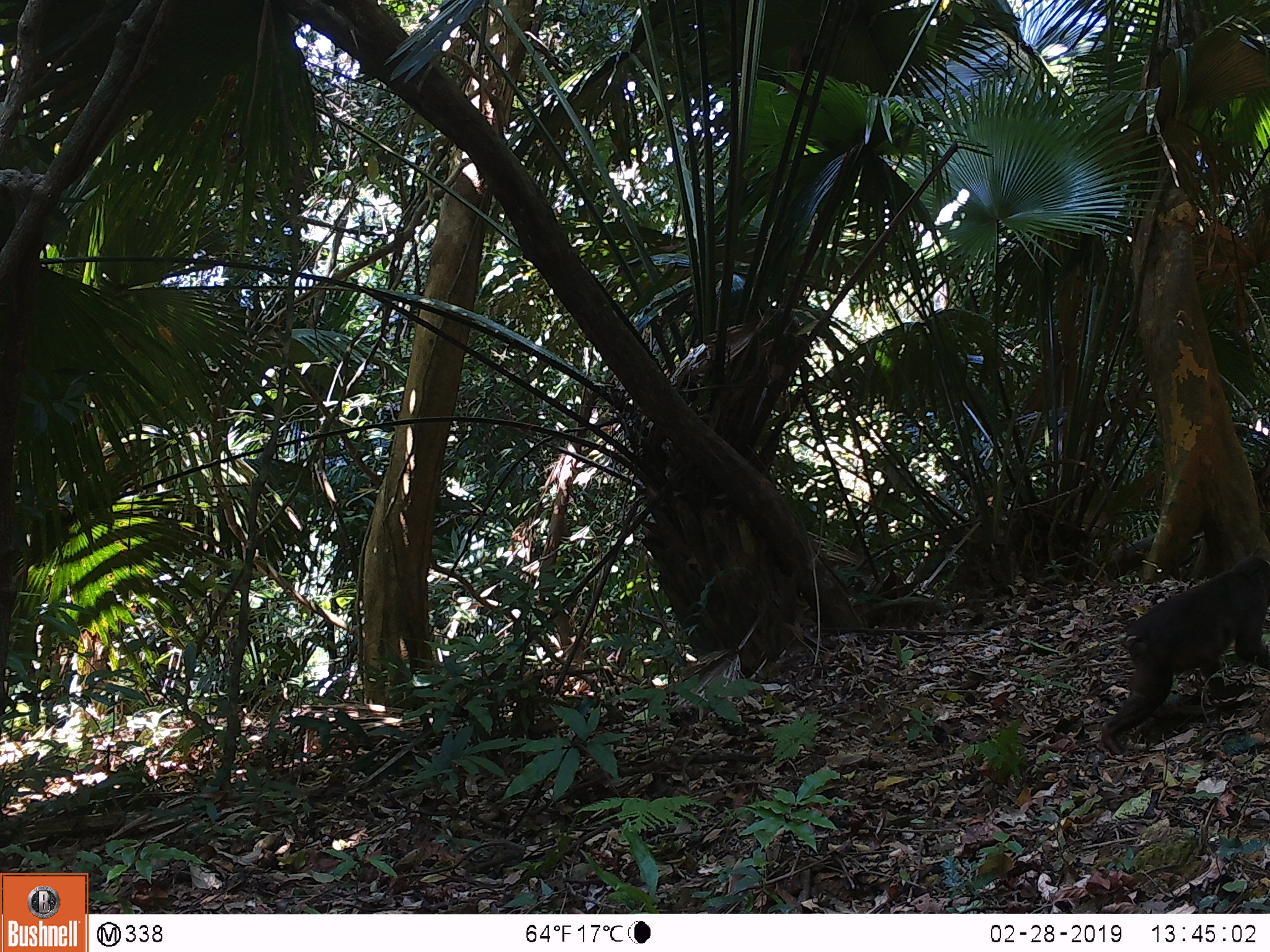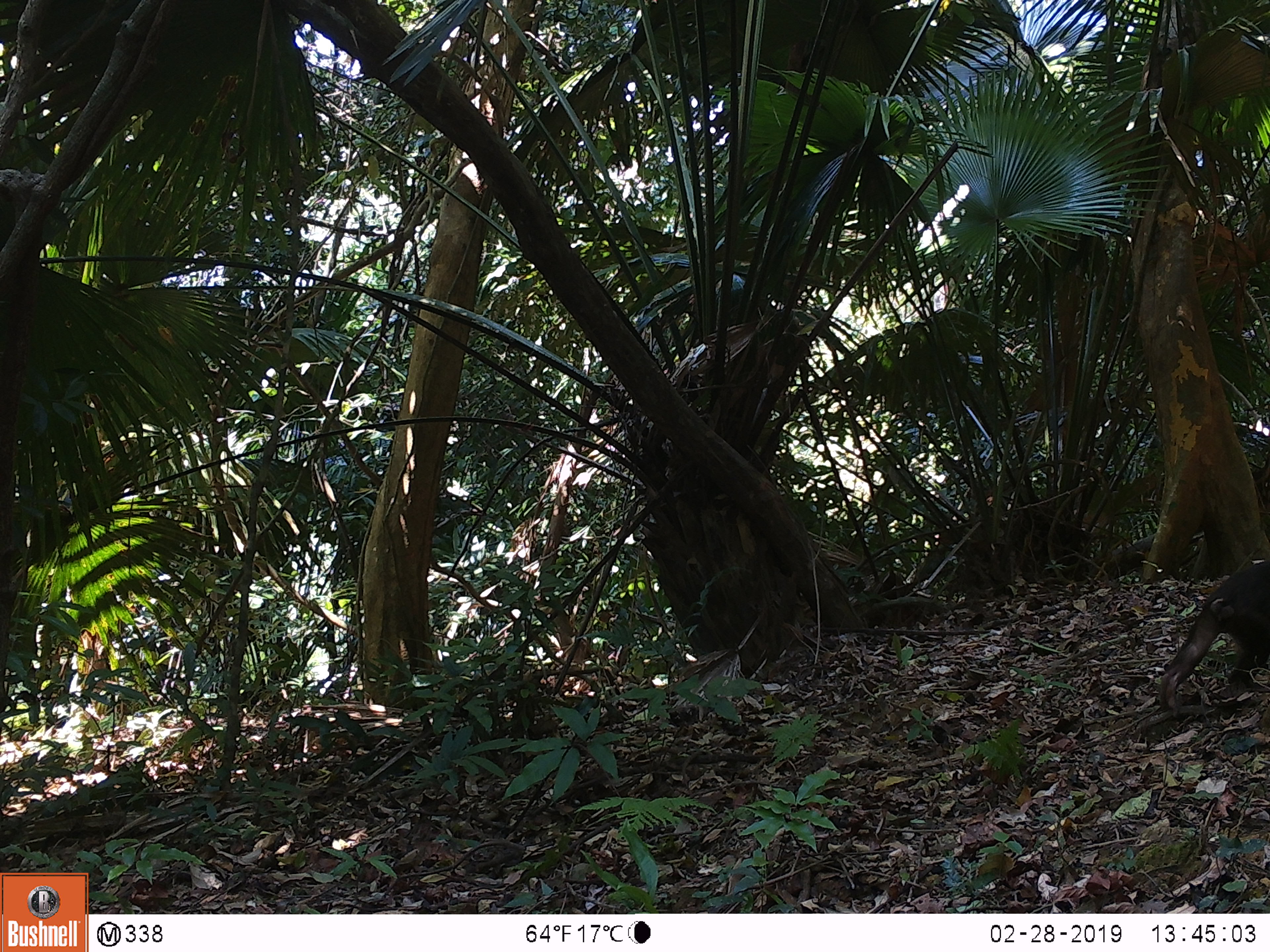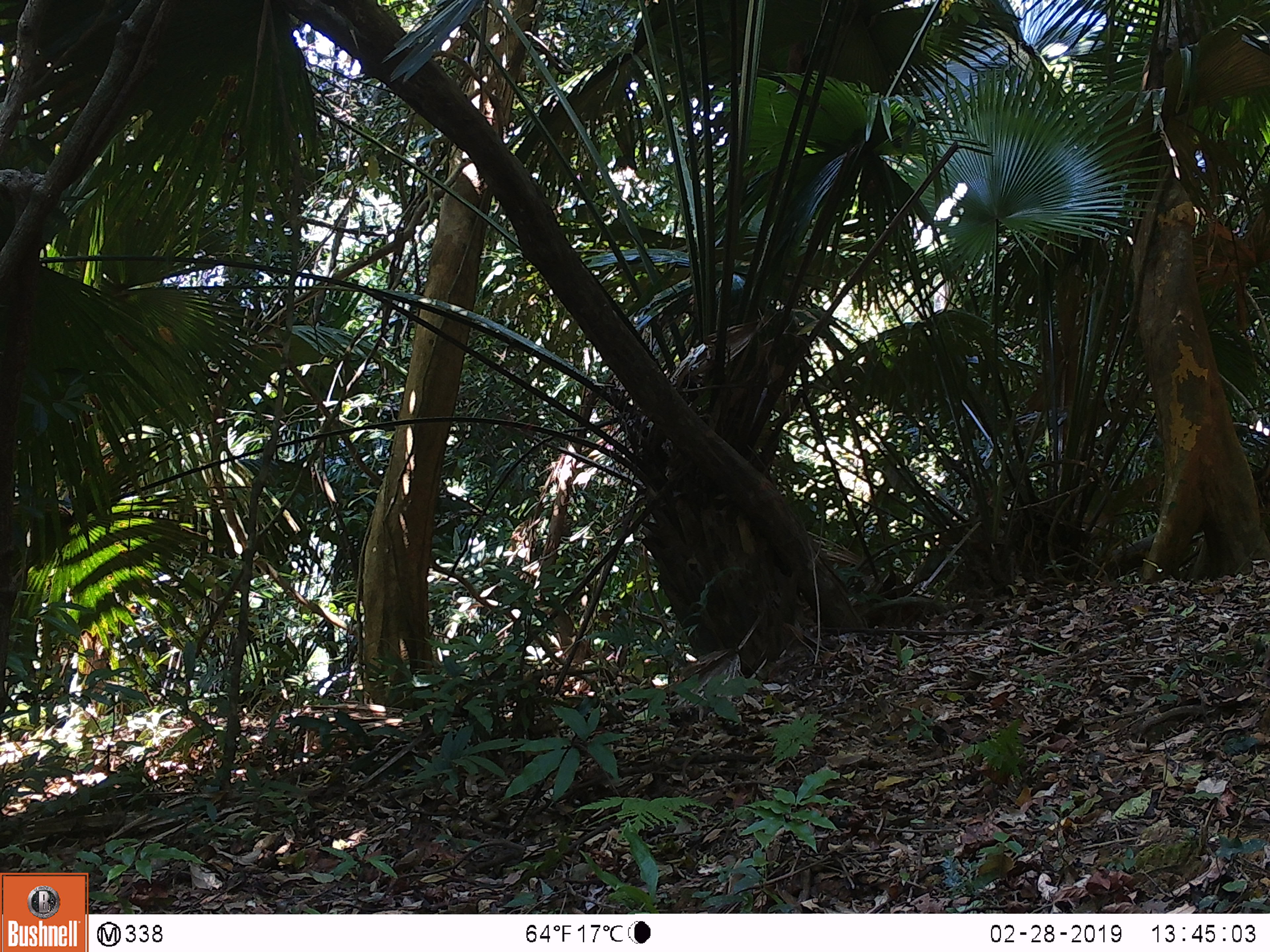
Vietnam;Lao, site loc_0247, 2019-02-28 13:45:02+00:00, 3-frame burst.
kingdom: Animalia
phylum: Chordata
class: Mammalia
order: Primates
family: Cercopithecidae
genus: Macaca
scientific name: Macaca arctoides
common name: stump-tailed macaque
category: stump tailed macaque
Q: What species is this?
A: Stump tailed macaque (stump-tailed macaque) (Macaca arctoides).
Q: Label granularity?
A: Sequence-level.